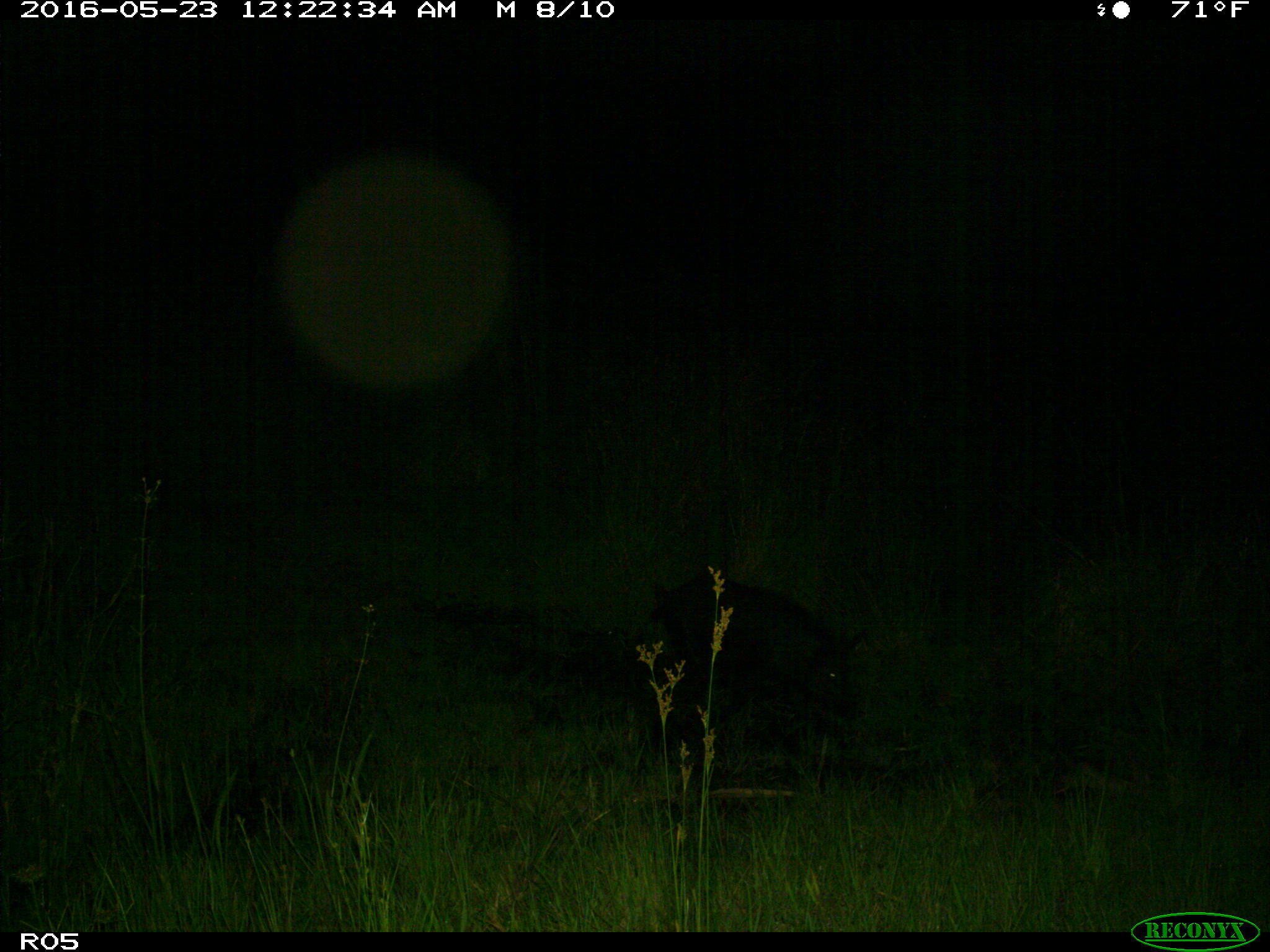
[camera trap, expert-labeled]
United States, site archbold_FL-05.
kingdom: Animalia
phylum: Chordata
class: Mammalia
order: Artiodactyla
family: Suidae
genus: Sus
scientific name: Sus scrofa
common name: wild boar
Sus scrofa (wild boar).